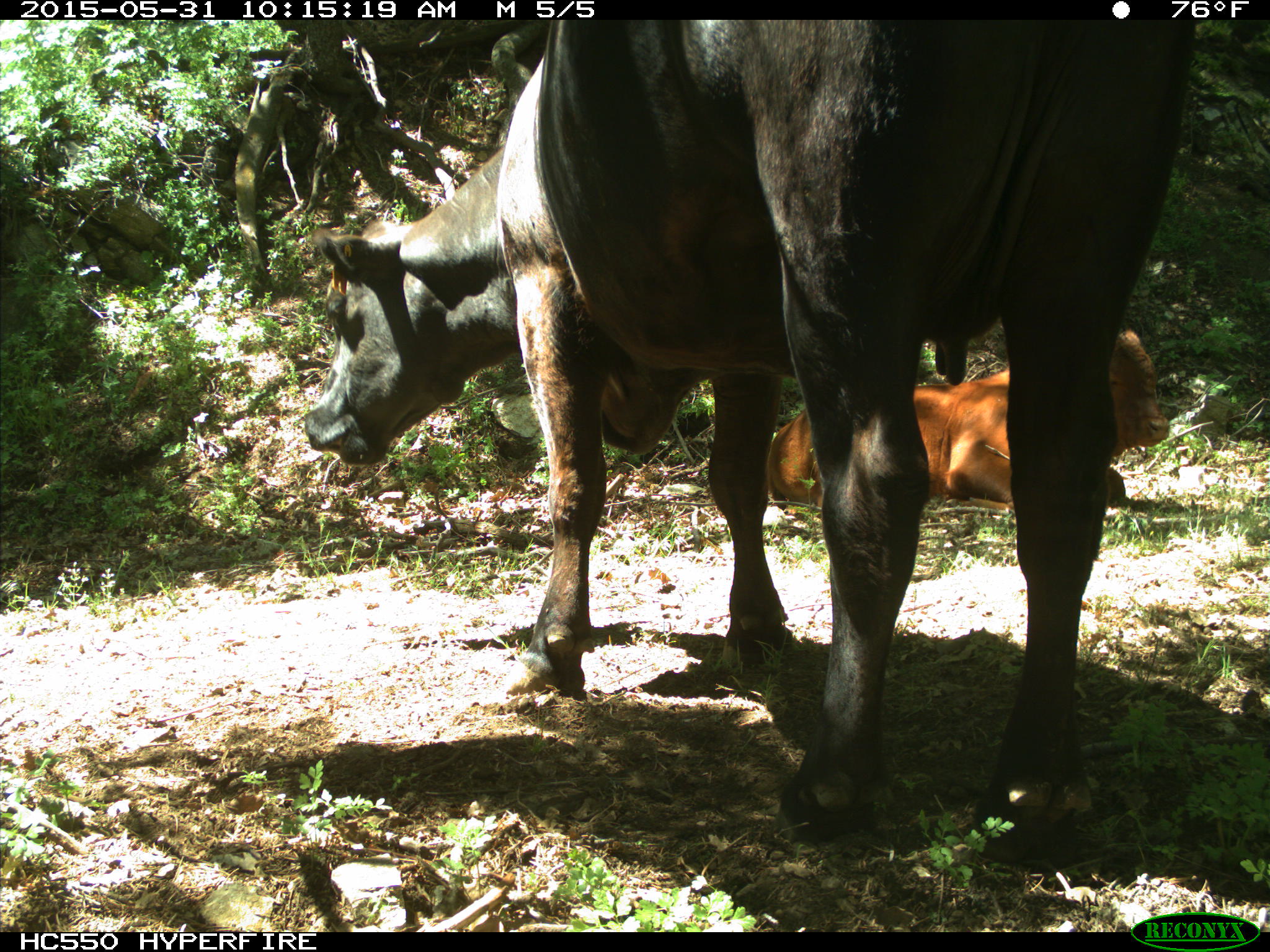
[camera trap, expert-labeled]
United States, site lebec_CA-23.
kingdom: Animalia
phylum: Chordata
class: Mammalia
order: Artiodactyla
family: Bovidae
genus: Bos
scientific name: Bos taurus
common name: domestic cow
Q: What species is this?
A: Bos taurus (domestic cow).